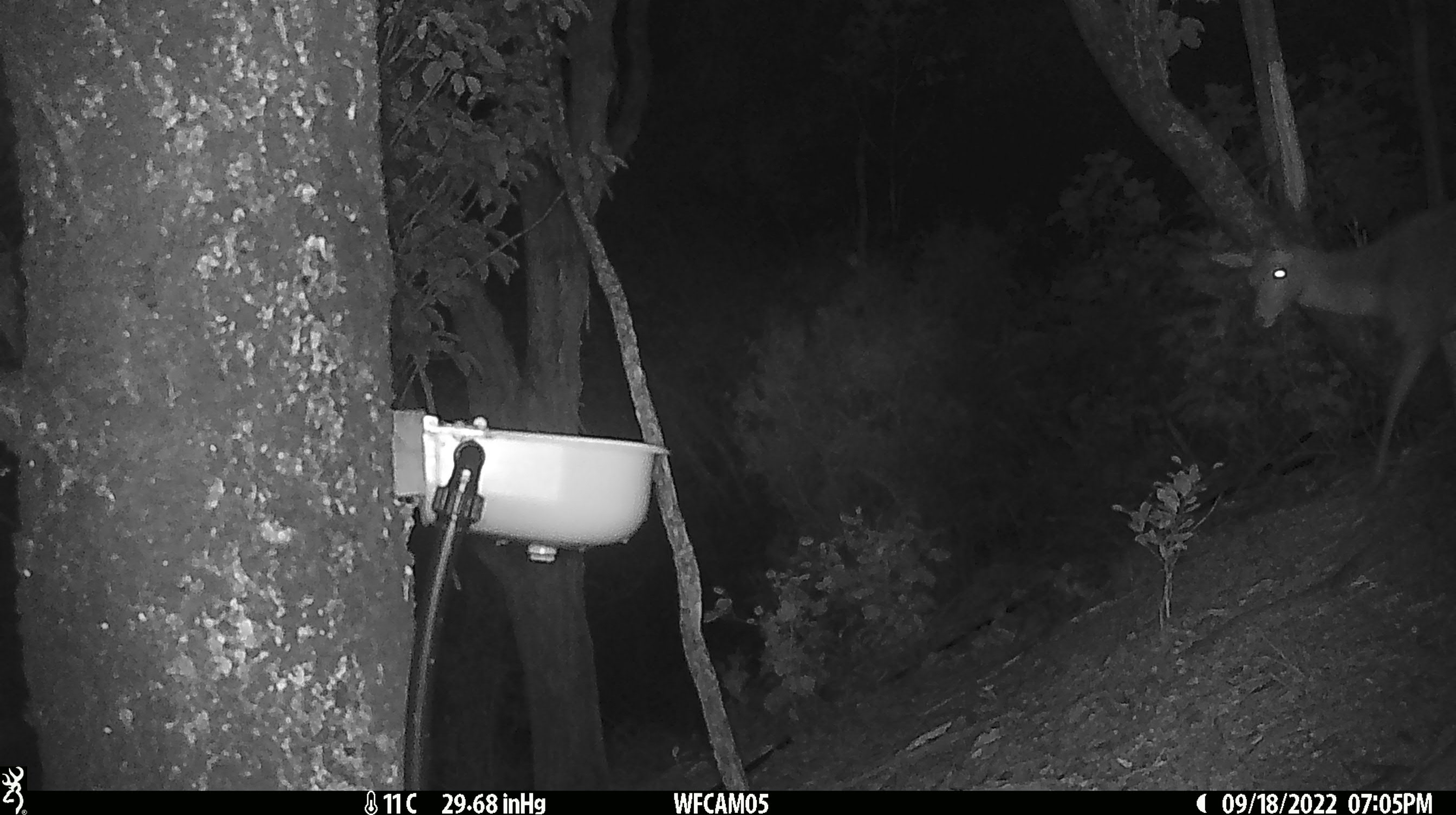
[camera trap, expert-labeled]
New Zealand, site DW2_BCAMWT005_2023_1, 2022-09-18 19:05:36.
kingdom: Animalia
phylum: Chordata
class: Mammalia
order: Artiodactyla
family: Cervidae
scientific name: Cervidae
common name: deer